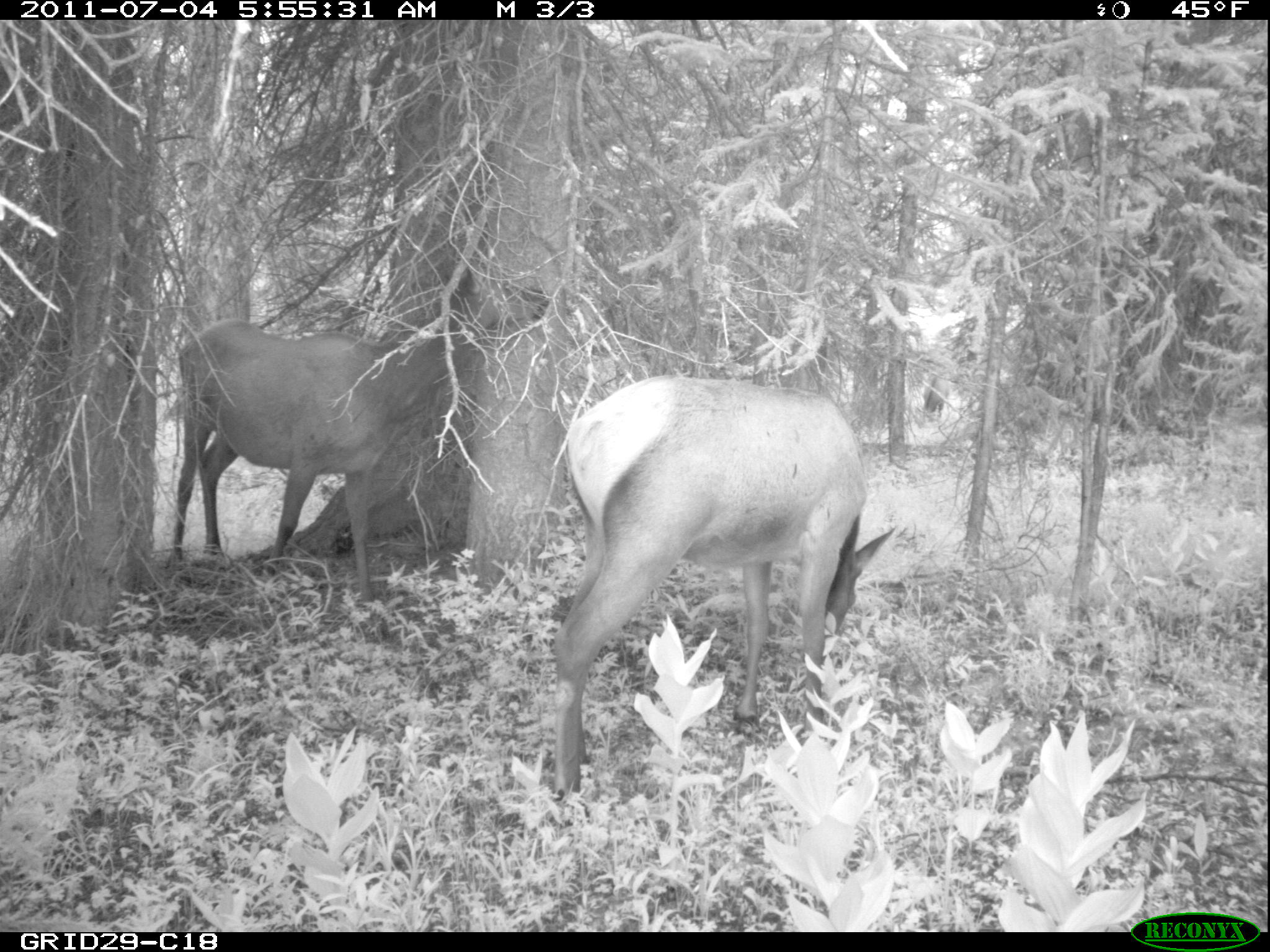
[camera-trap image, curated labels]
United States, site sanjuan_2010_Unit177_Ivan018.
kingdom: Animalia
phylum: Chordata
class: Mammalia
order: Artiodactyla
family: Cervidae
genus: Cervus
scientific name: Cervus elaphus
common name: red deer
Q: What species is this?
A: Cervus elaphus (red deer).